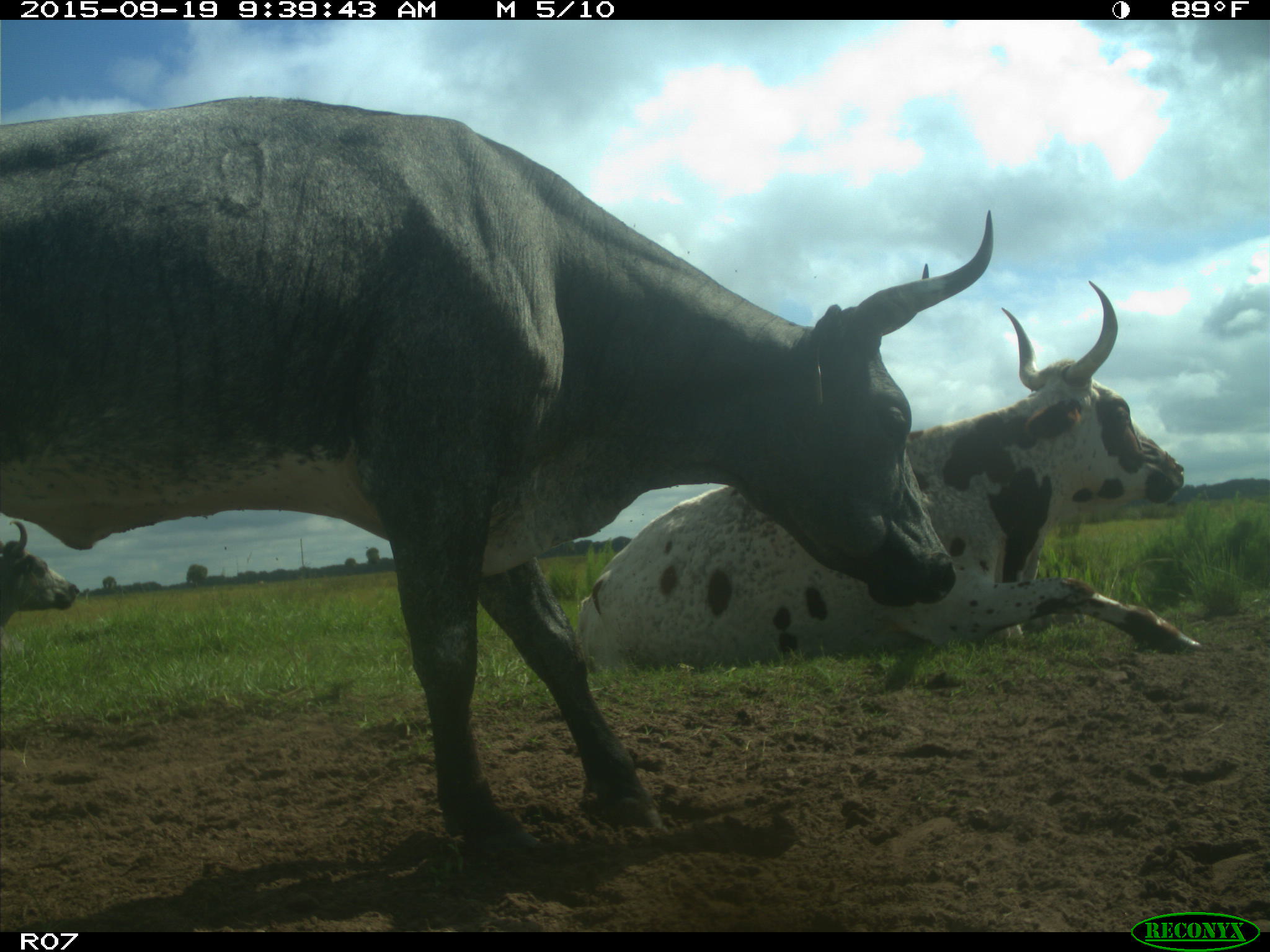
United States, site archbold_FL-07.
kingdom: Animalia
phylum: Chordata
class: Mammalia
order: Artiodactyla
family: Bovidae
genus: Bos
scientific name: Bos taurus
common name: domestic cow